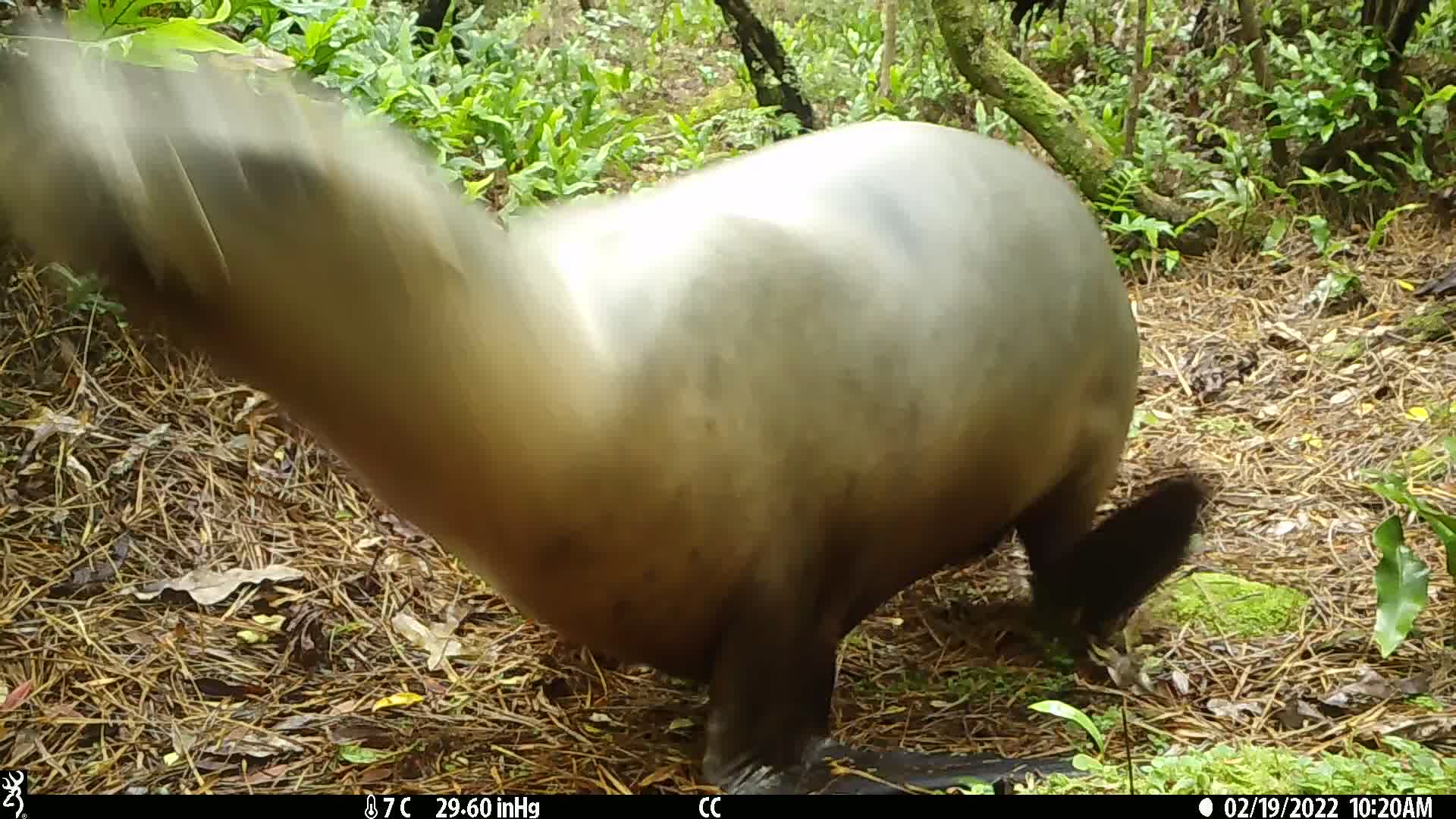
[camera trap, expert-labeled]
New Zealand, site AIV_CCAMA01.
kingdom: Animalia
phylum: Chordata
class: Mammalia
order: Carnivora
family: Otariidae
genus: Phocarctos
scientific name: Phocarctos hookeri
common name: new zealand sea lion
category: sealion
Sealion (new zealand sea lion) (Phocarctos hookeri).